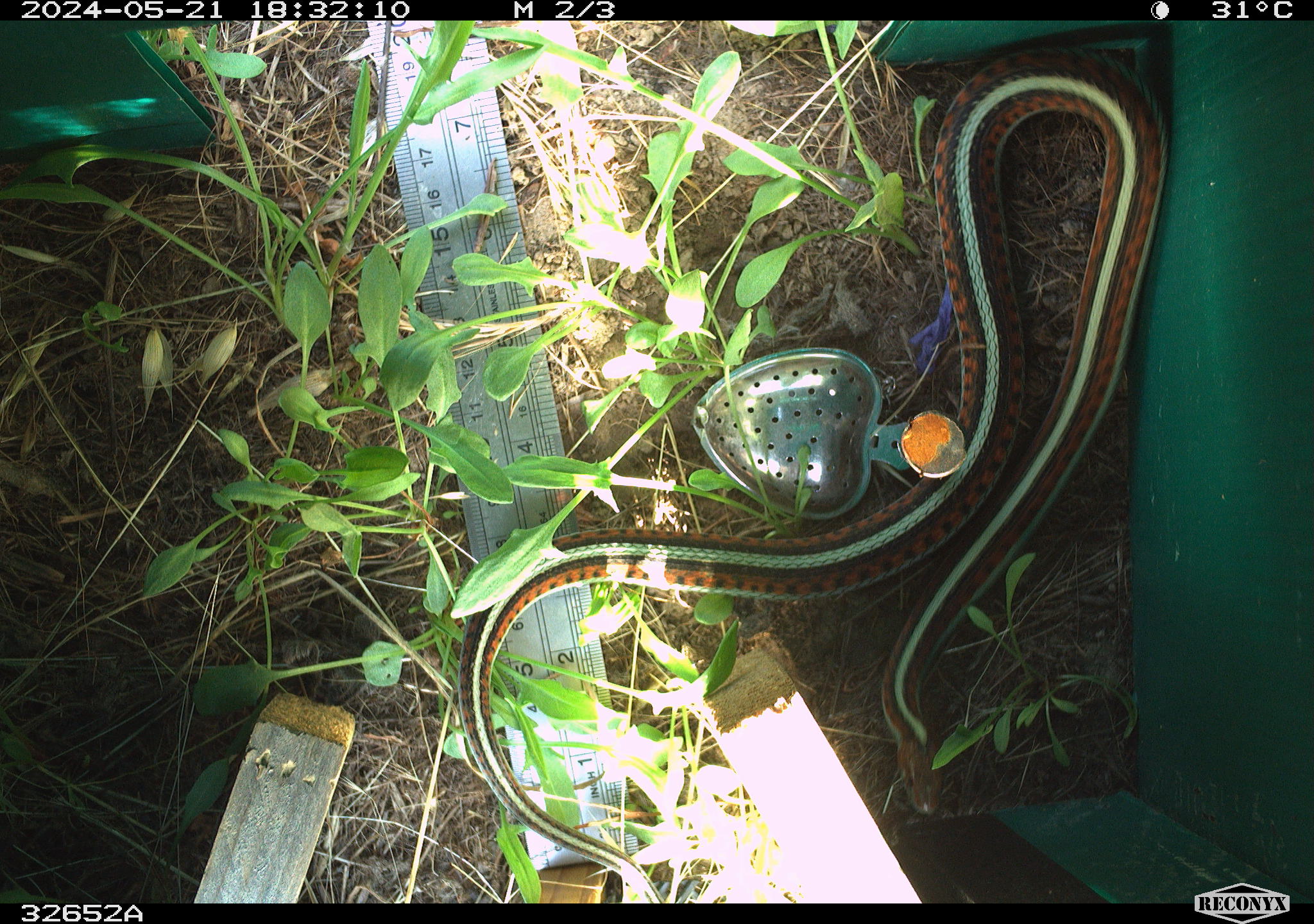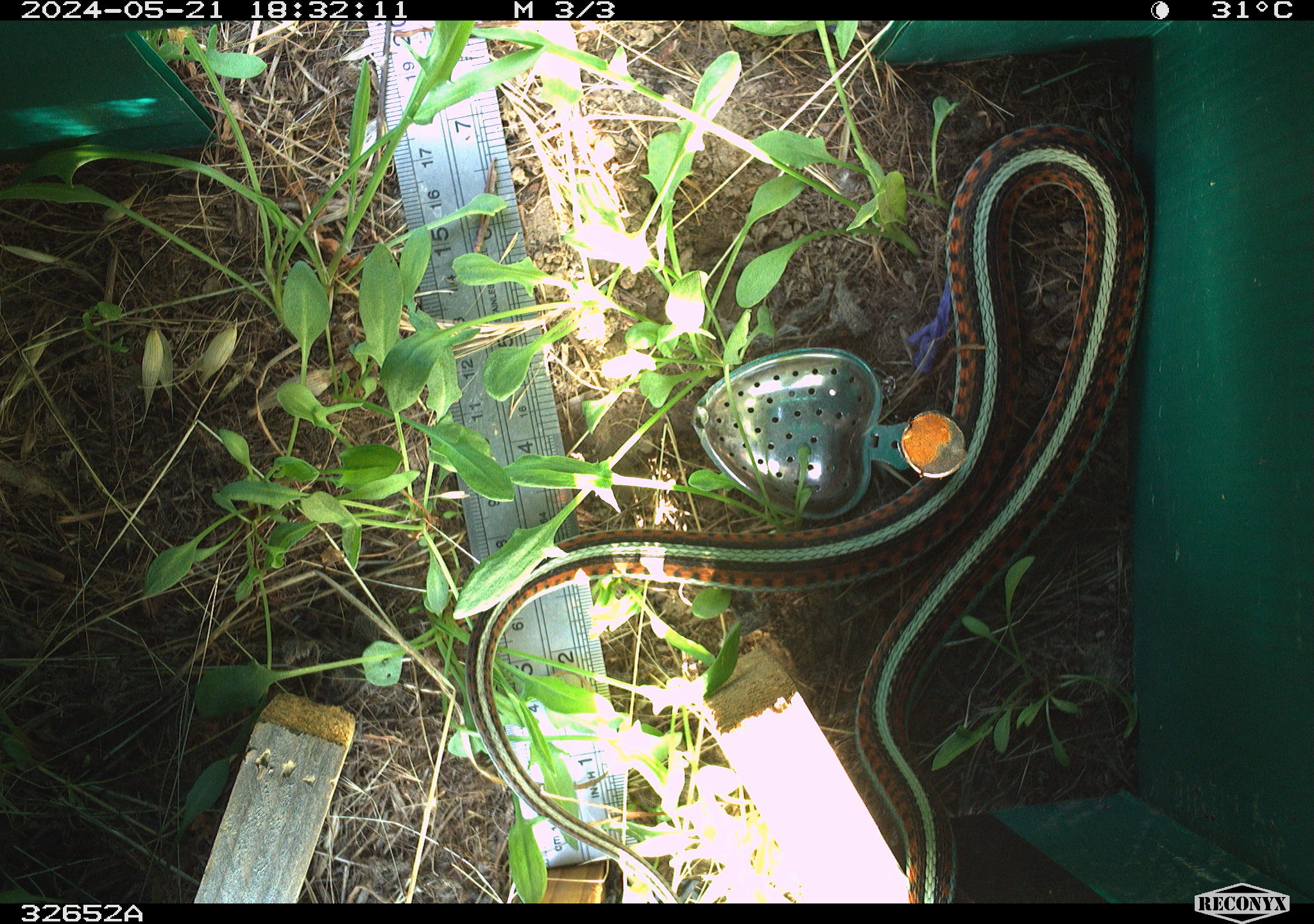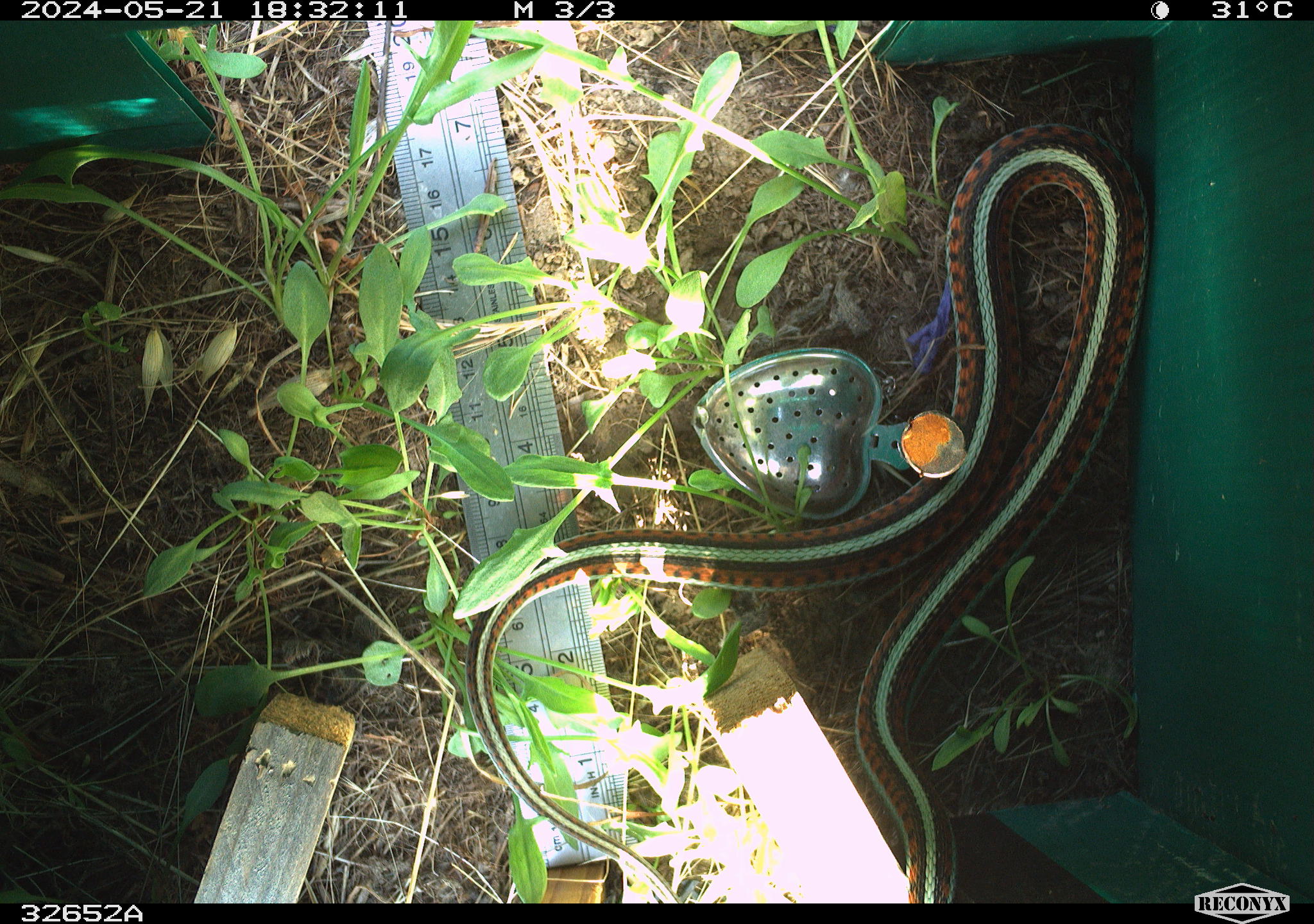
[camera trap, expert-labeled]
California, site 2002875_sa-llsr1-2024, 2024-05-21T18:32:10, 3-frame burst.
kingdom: Animalia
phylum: Chordata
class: Reptilia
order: Squamata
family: Colubridae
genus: Thamnophis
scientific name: Thamnophis sirtalis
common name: common gartersnake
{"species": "common gartersnake (Thamnophis sirtalis)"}